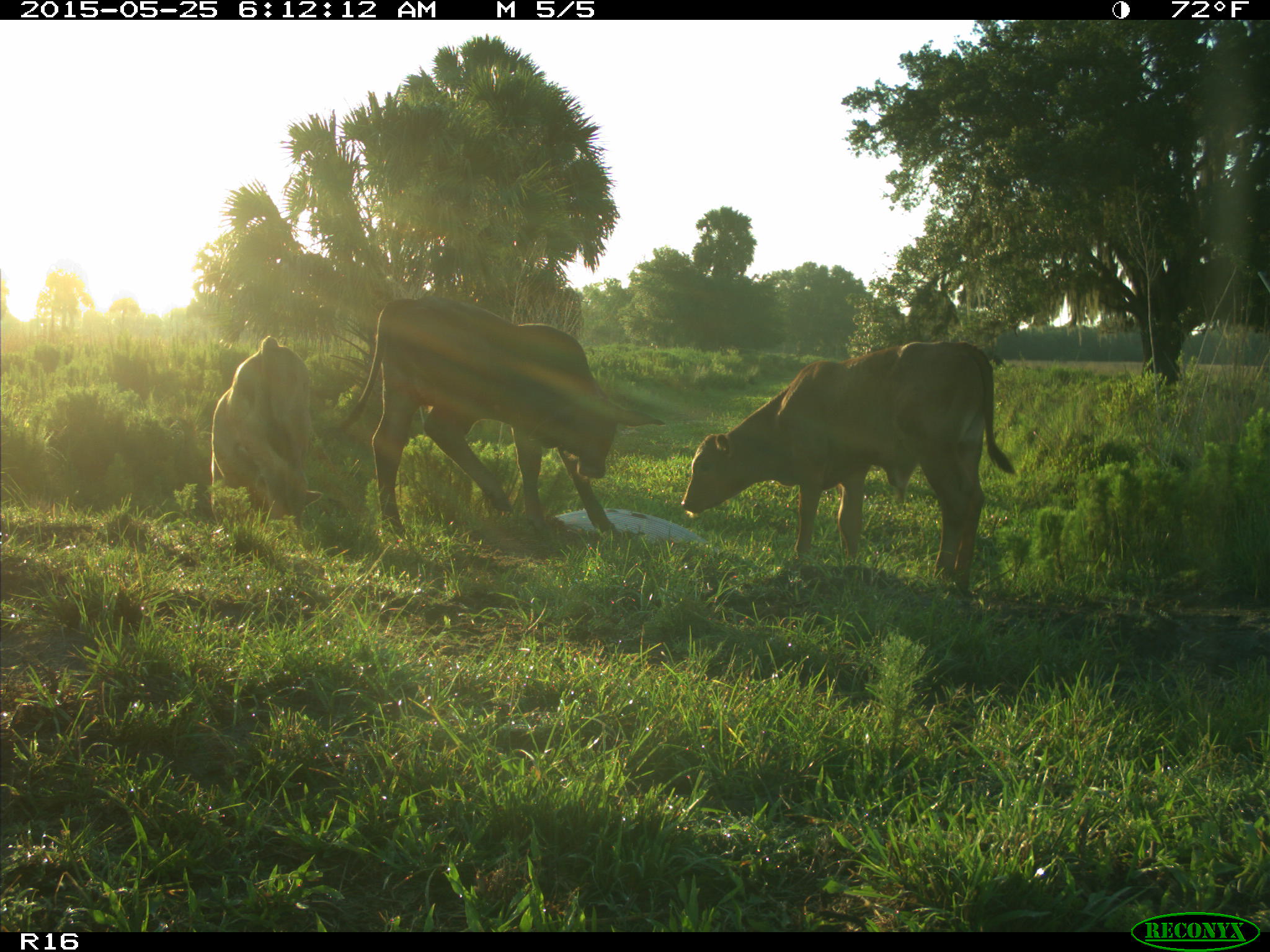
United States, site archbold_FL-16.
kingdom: Animalia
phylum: Chordata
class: Mammalia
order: Artiodactyla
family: Bovidae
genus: Bos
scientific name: Bos taurus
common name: domestic cow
Bos taurus (domestic cow).